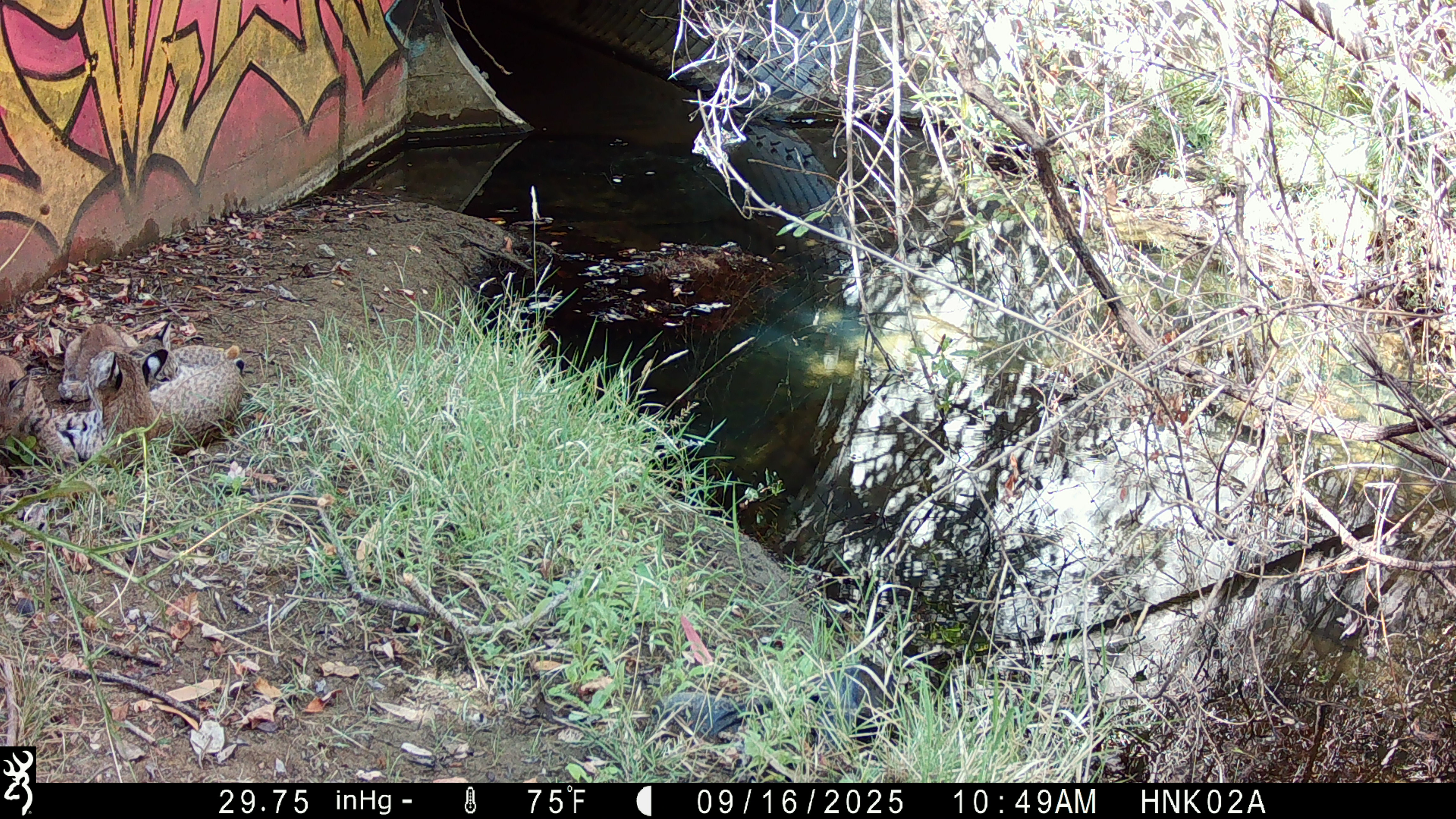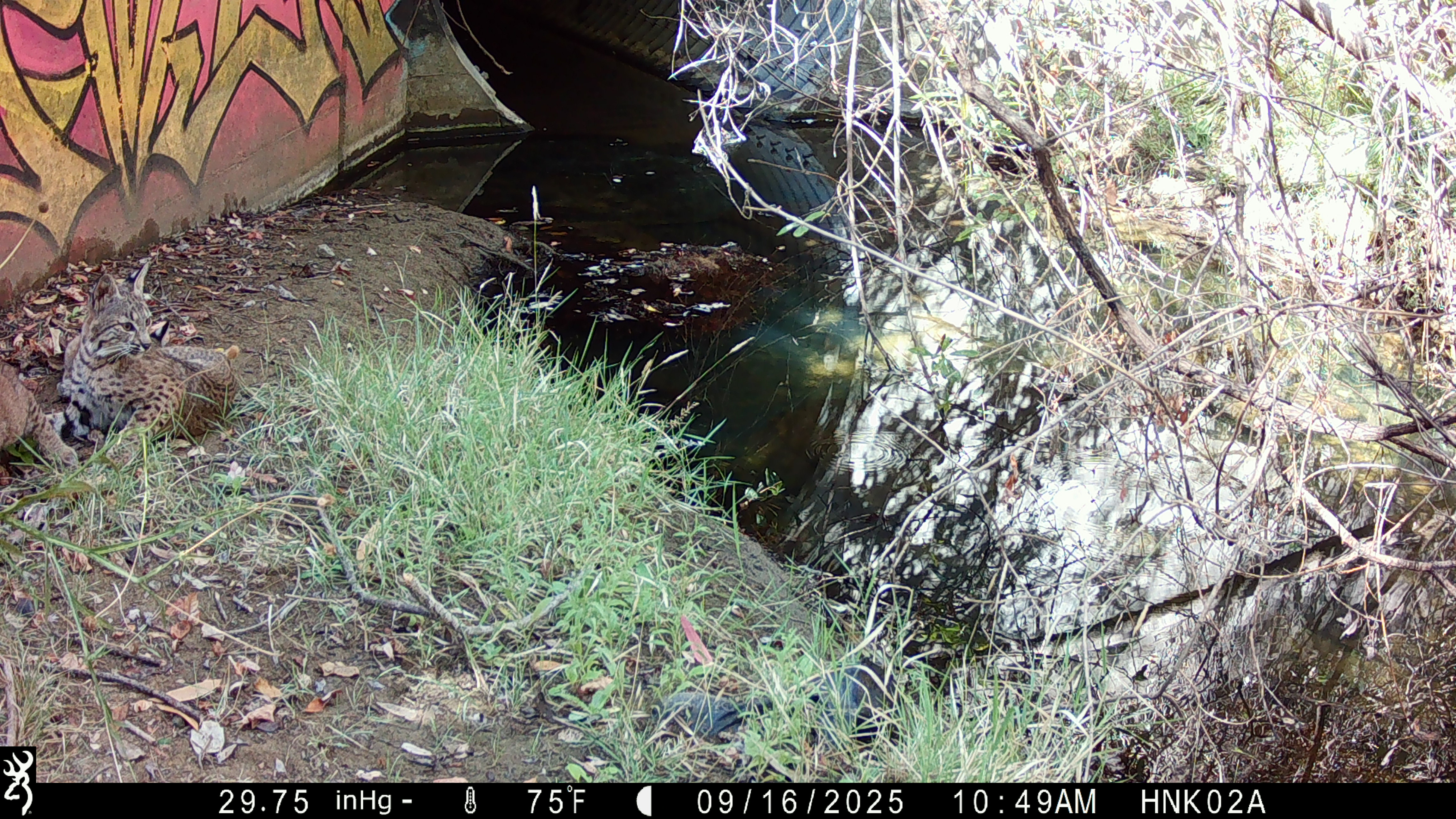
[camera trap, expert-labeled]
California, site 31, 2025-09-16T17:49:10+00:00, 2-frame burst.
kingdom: Animalia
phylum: Chordata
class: Mammalia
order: Carnivora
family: Felidae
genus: Lynx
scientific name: Lynx rufus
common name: bobcat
Bobcat (Lynx rufus).